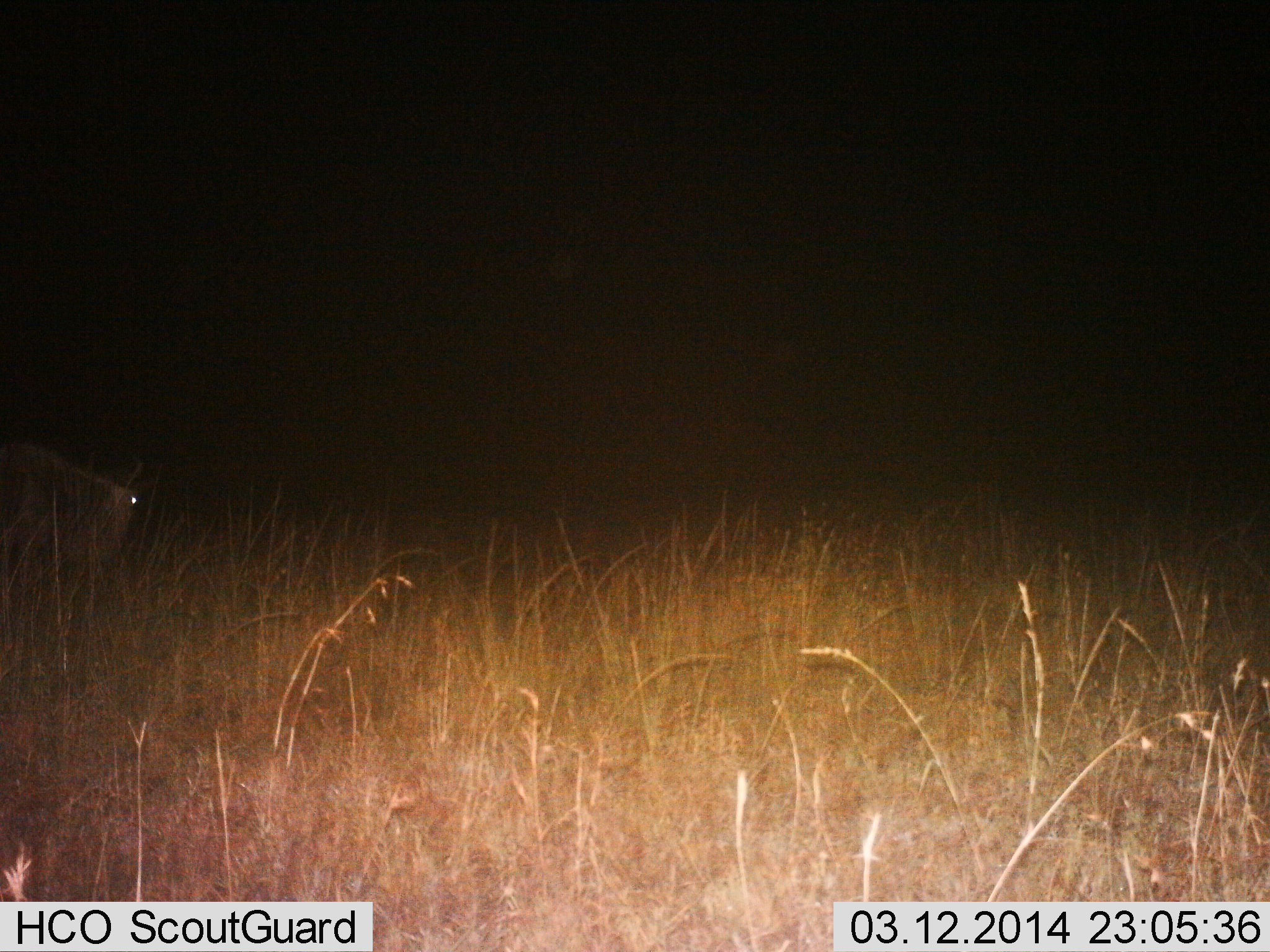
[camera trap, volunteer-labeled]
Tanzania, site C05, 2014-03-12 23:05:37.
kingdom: Animalia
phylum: Chordata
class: Mammalia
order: Artiodactyla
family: Bovidae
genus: Connochaetes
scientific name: Connochaetes taurinus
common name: blue wildebeest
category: wildebeest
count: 1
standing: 60%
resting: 0%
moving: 10%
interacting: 0%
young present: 0%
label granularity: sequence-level